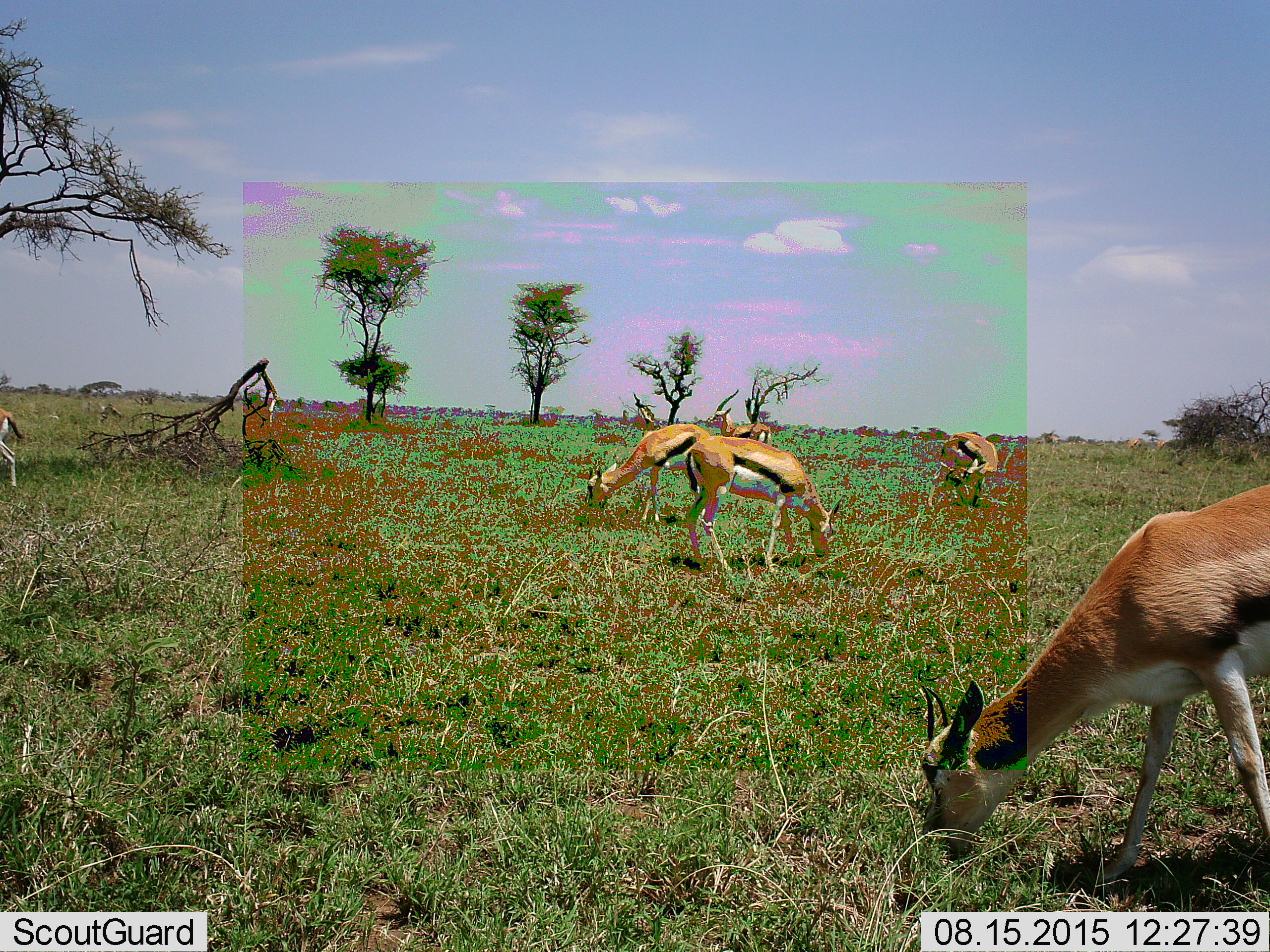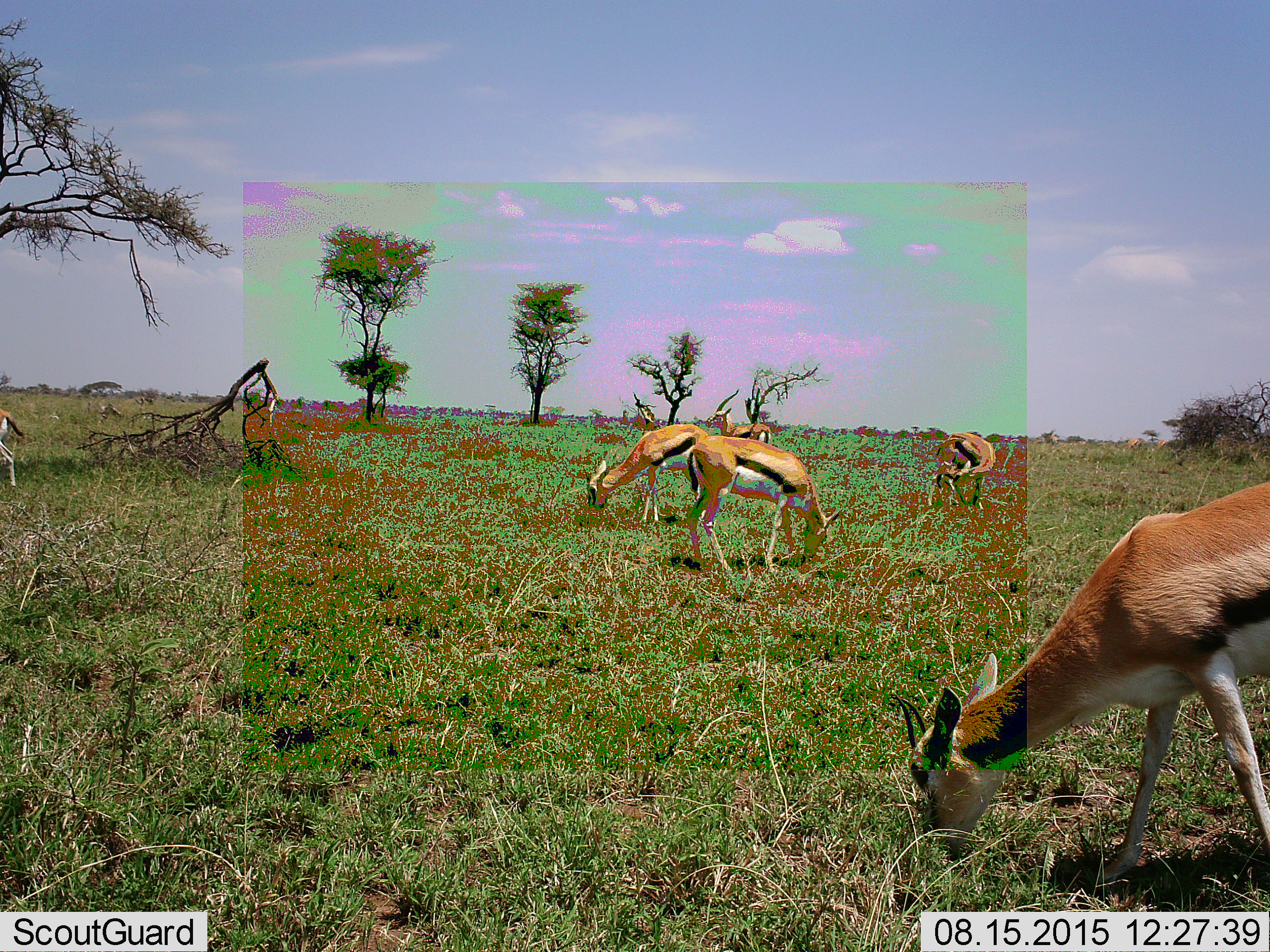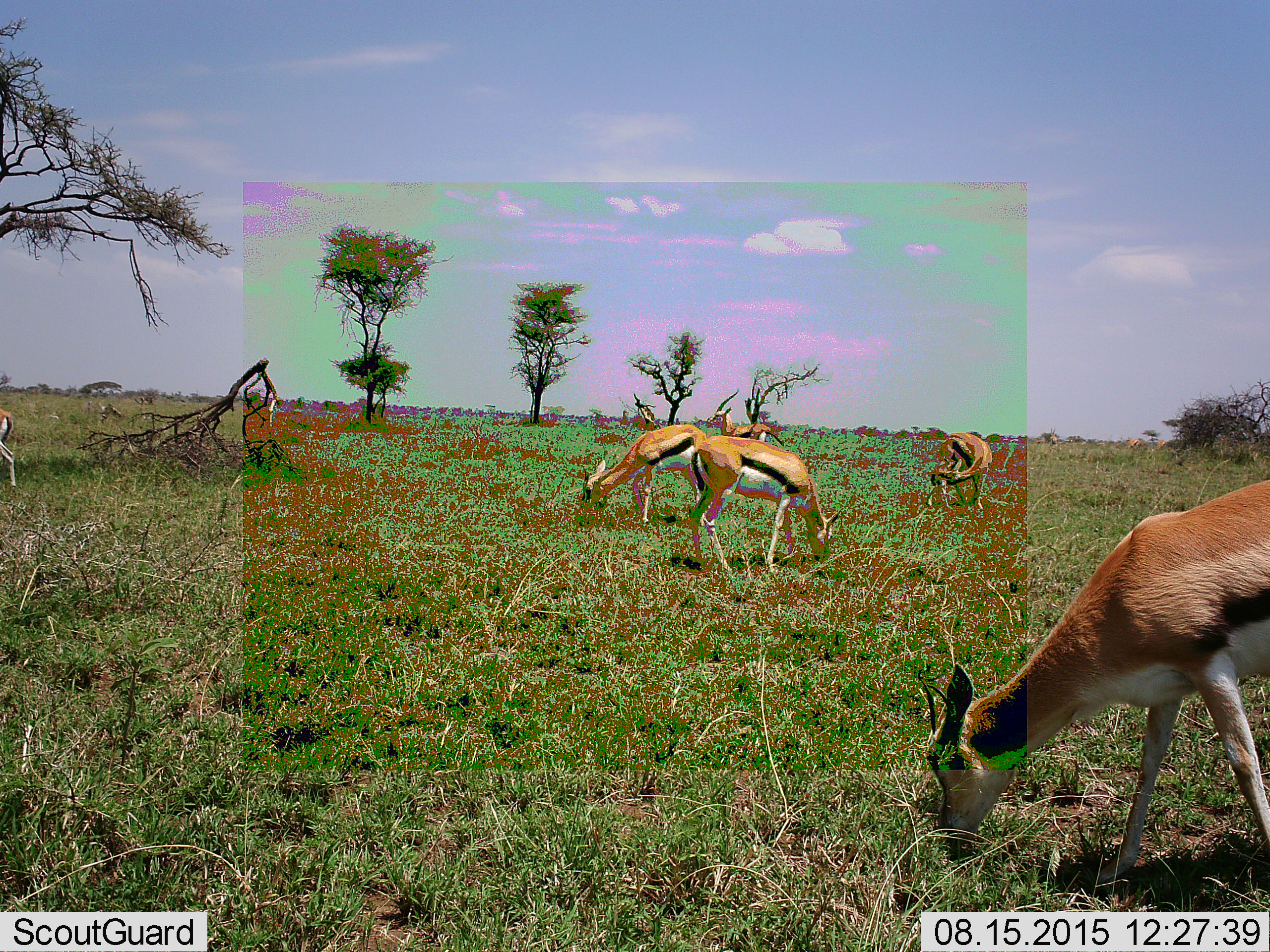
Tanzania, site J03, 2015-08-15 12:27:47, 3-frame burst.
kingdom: Animalia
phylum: Chordata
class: Mammalia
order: Artiodactyla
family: Bovidae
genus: Eudorcas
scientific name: Eudorcas thomsonii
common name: thomson's gazelle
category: gazellethomsons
Gazellethomsons (thomson's gazelle) (Eudorcas thomsonii), count 6. Behavior (volunteer vote fractions): standing 44%, resting 0%, moving 22%, interacting 11%. Young present (vote fraction): 22%. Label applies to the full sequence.